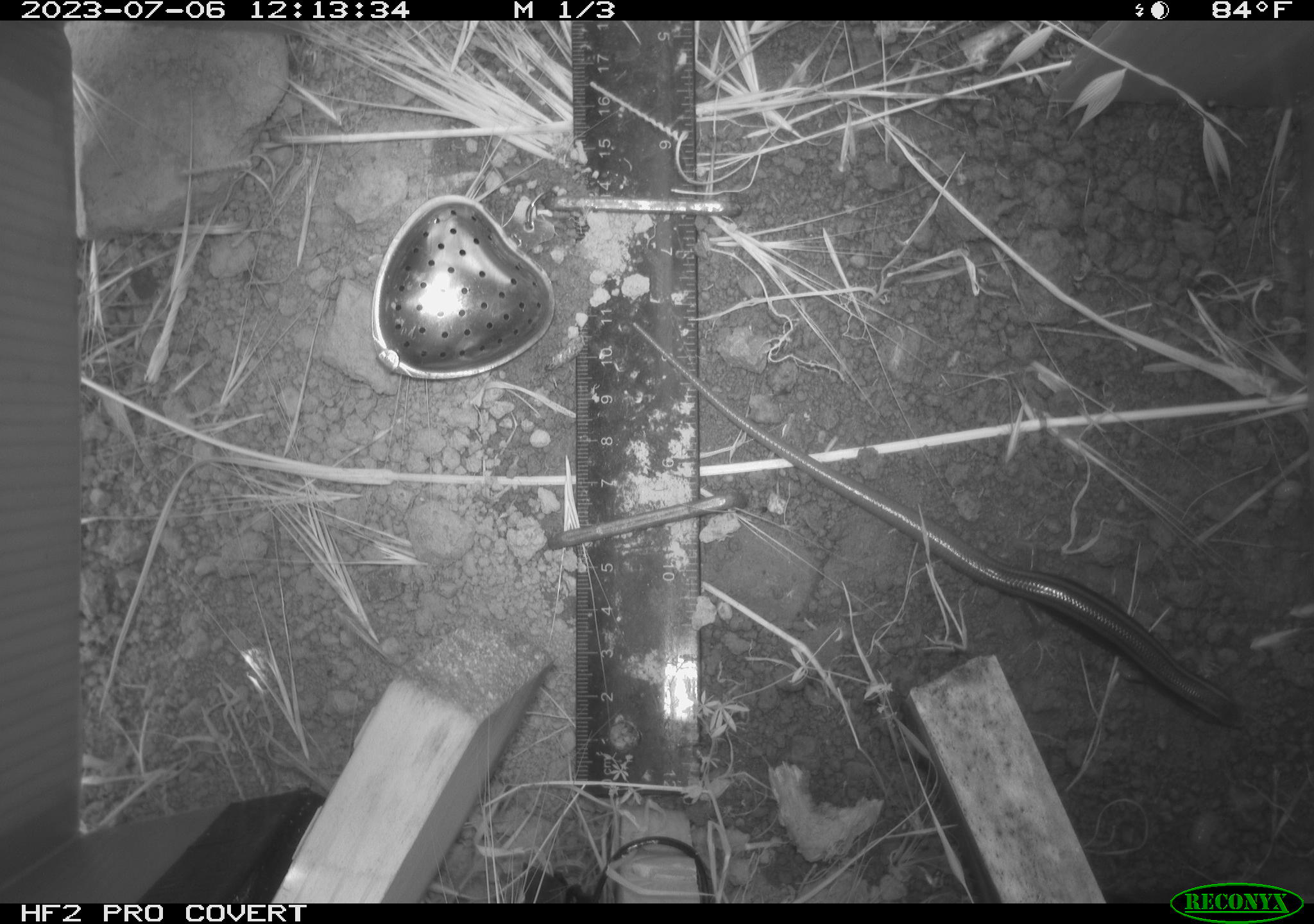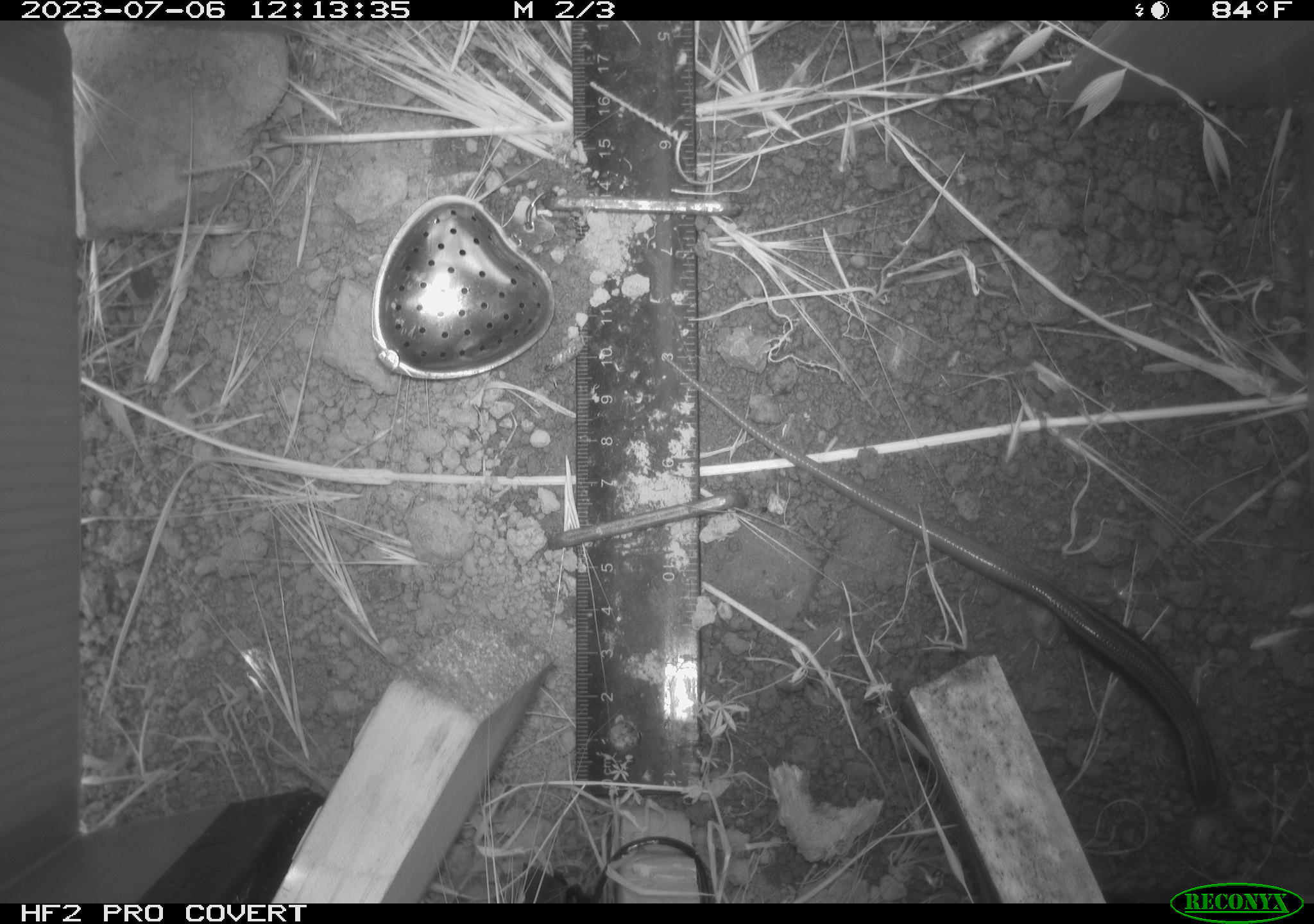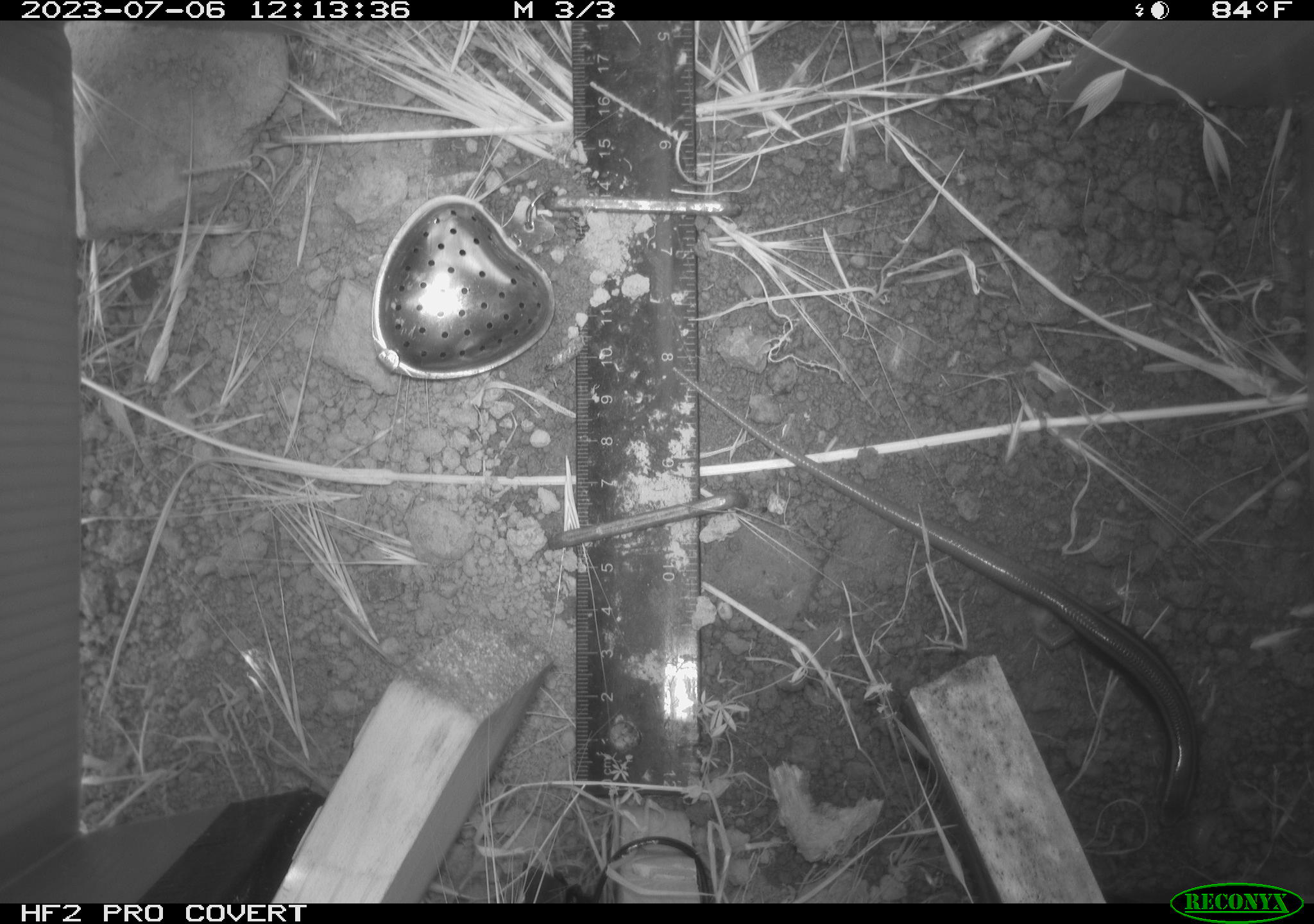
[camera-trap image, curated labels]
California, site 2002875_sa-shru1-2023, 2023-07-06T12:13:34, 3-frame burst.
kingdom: Animalia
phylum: Chordata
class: Reptilia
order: Squamata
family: Scincidae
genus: Plestiodon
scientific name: Plestiodon skiltonianus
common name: western skink